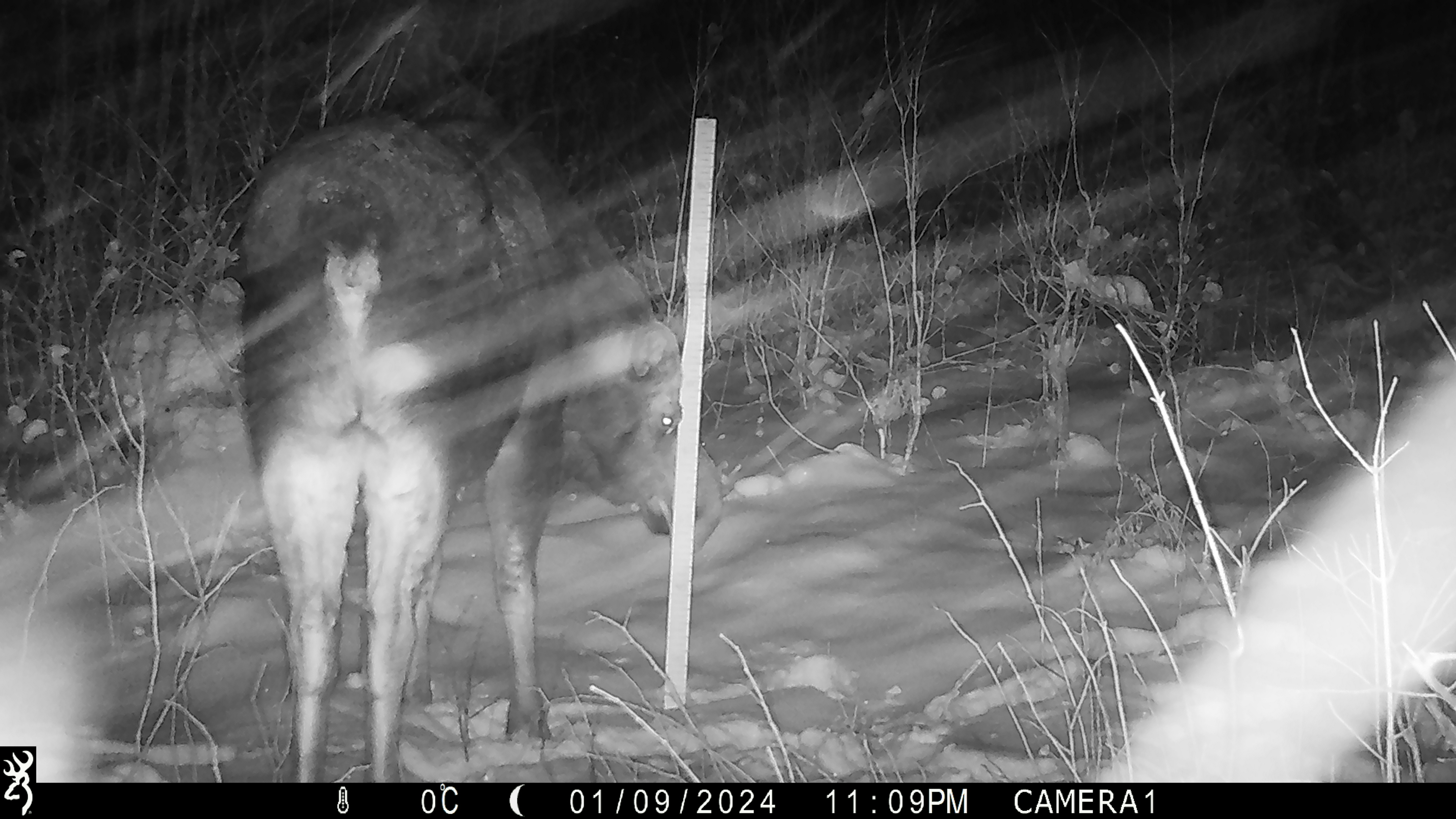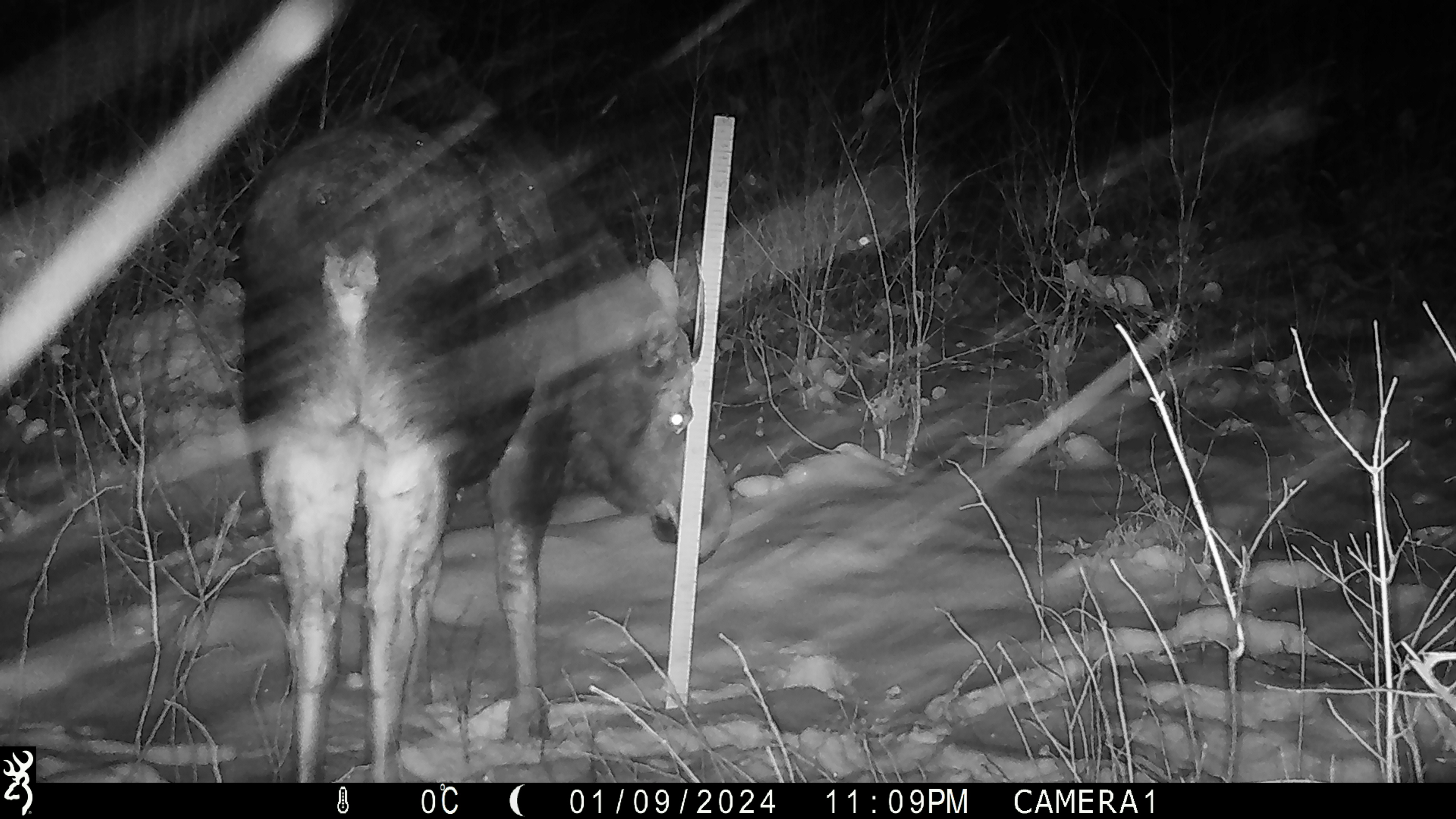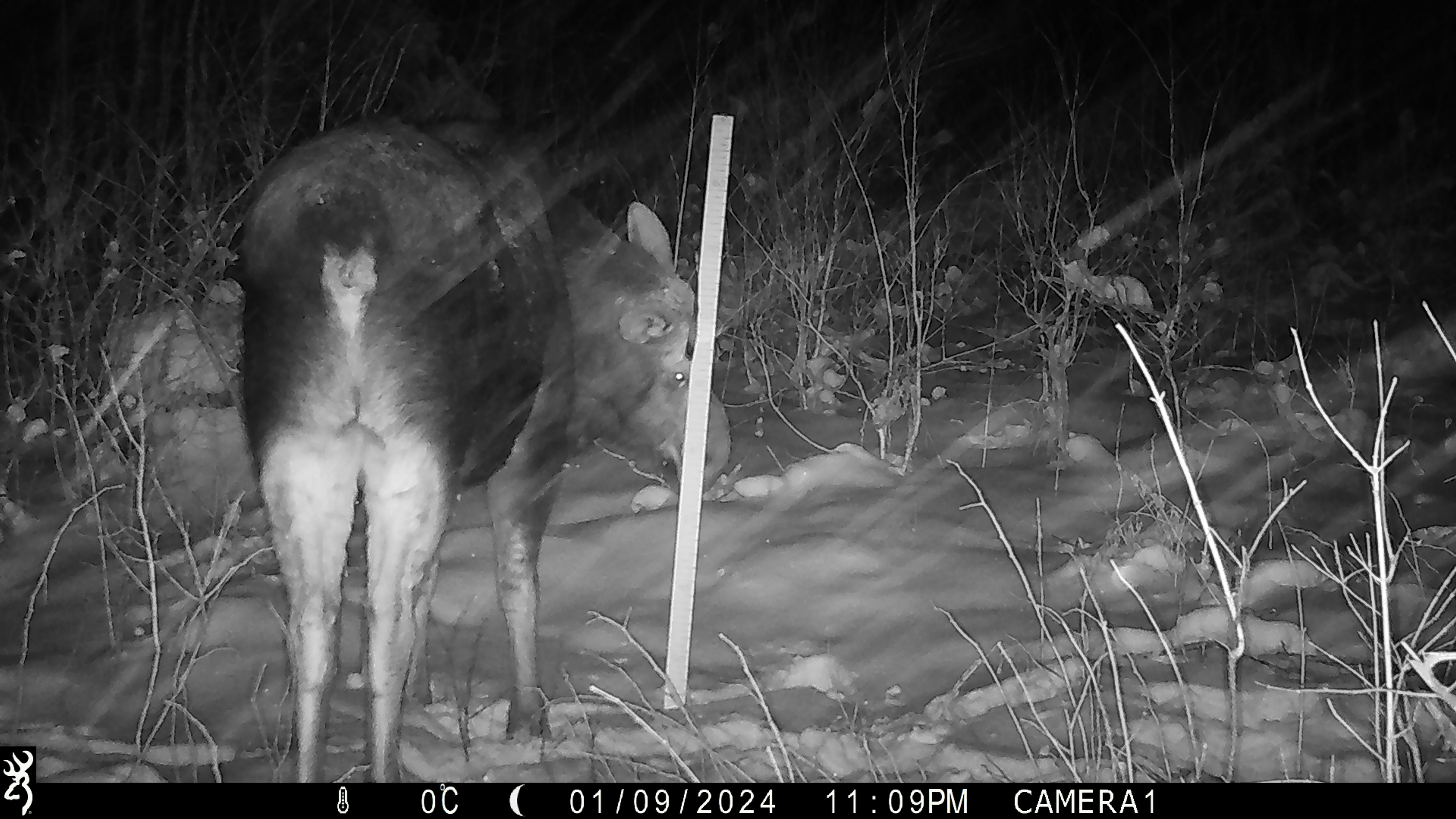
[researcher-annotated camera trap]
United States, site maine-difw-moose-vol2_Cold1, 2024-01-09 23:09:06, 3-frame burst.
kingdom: Animalia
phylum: Chordata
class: Mammalia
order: Artiodactyla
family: Cervidae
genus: Alces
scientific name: Alces alces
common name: moose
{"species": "moose (Alces alces)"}